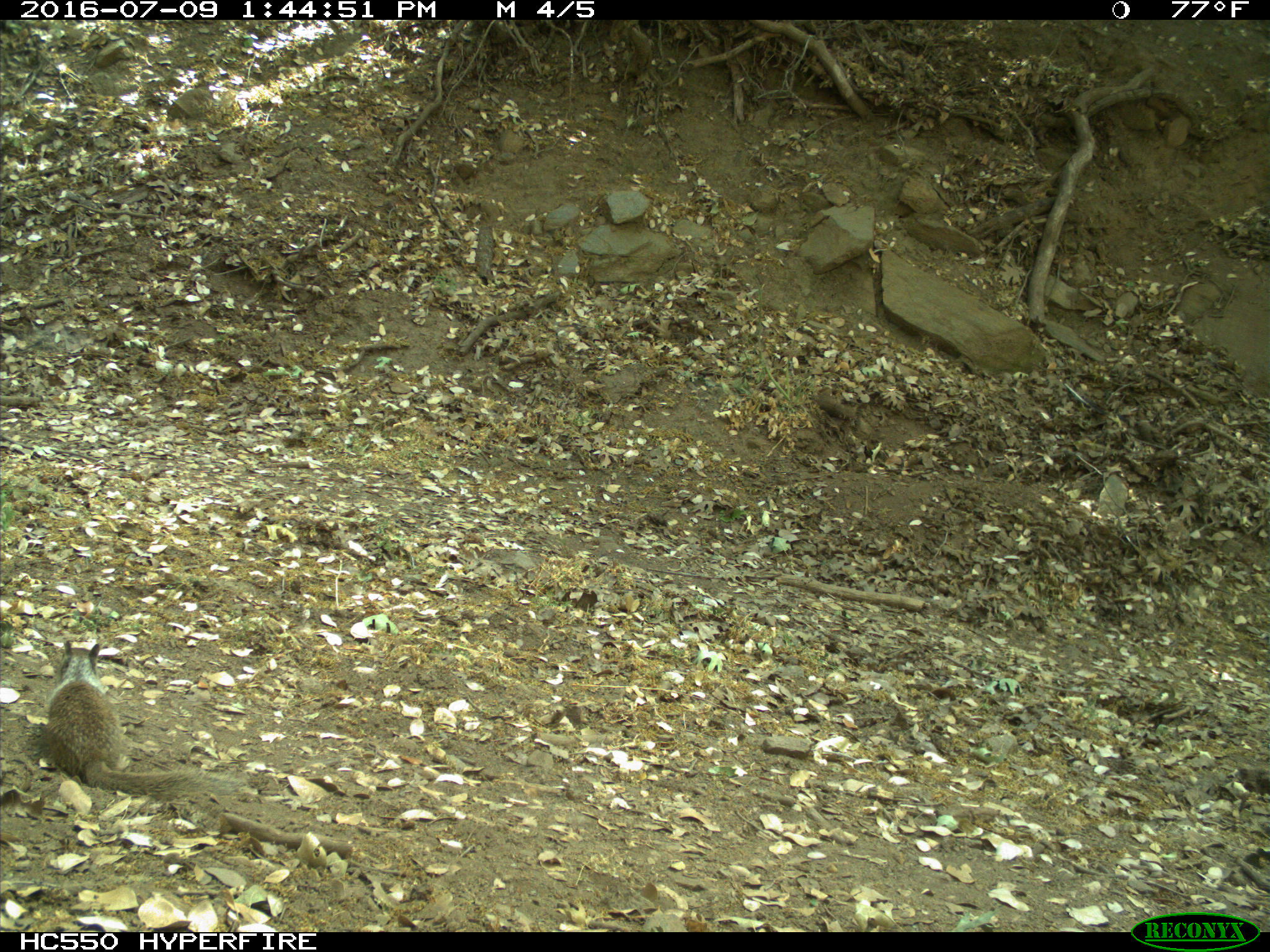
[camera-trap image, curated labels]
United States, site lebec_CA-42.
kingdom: Animalia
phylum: Chordata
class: Mammalia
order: Rodentia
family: Sciuridae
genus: Otospermophilus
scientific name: Otospermophilus beecheyi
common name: california ground squirrel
Otospermophilus beecheyi (california ground squirrel).